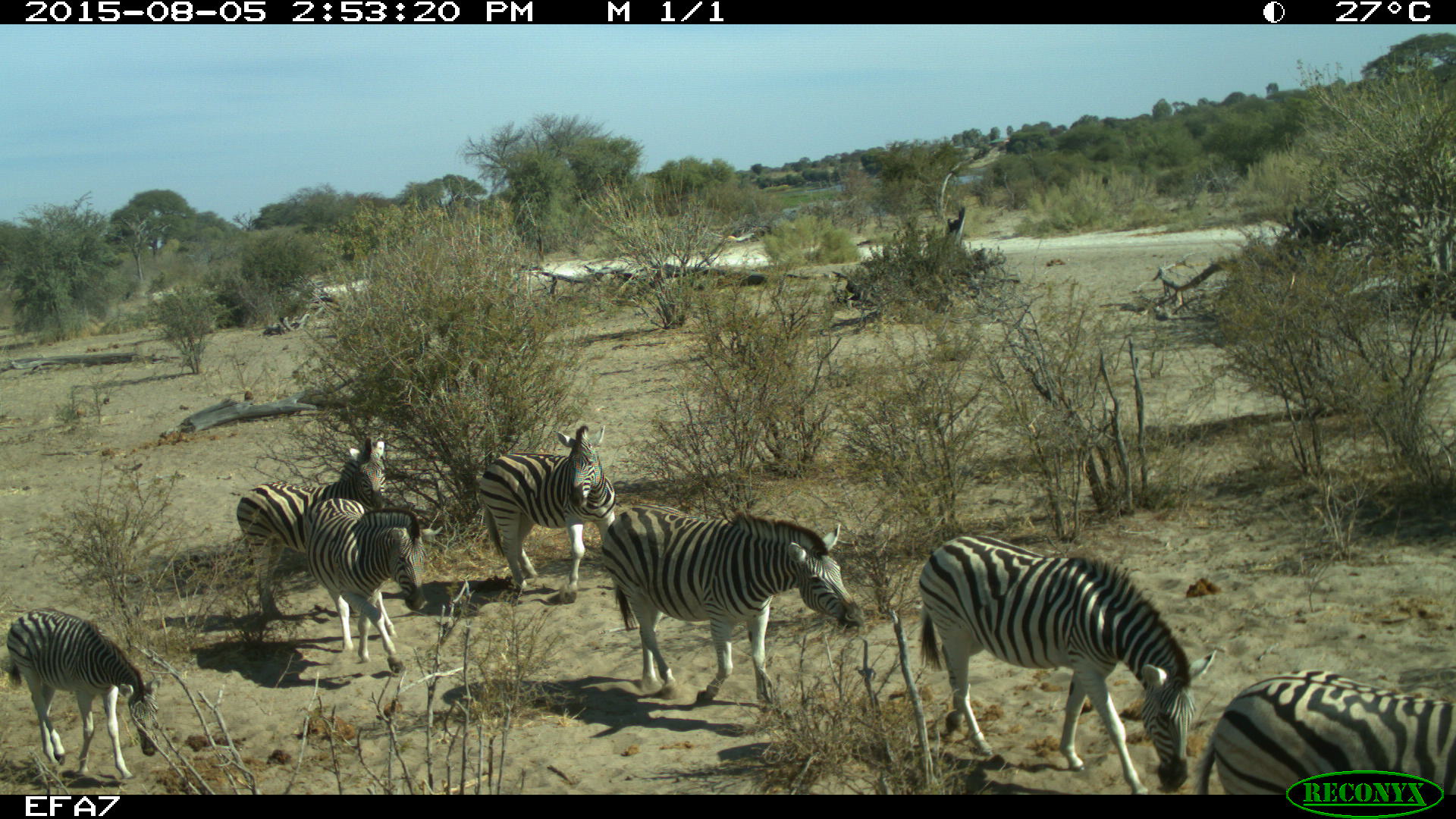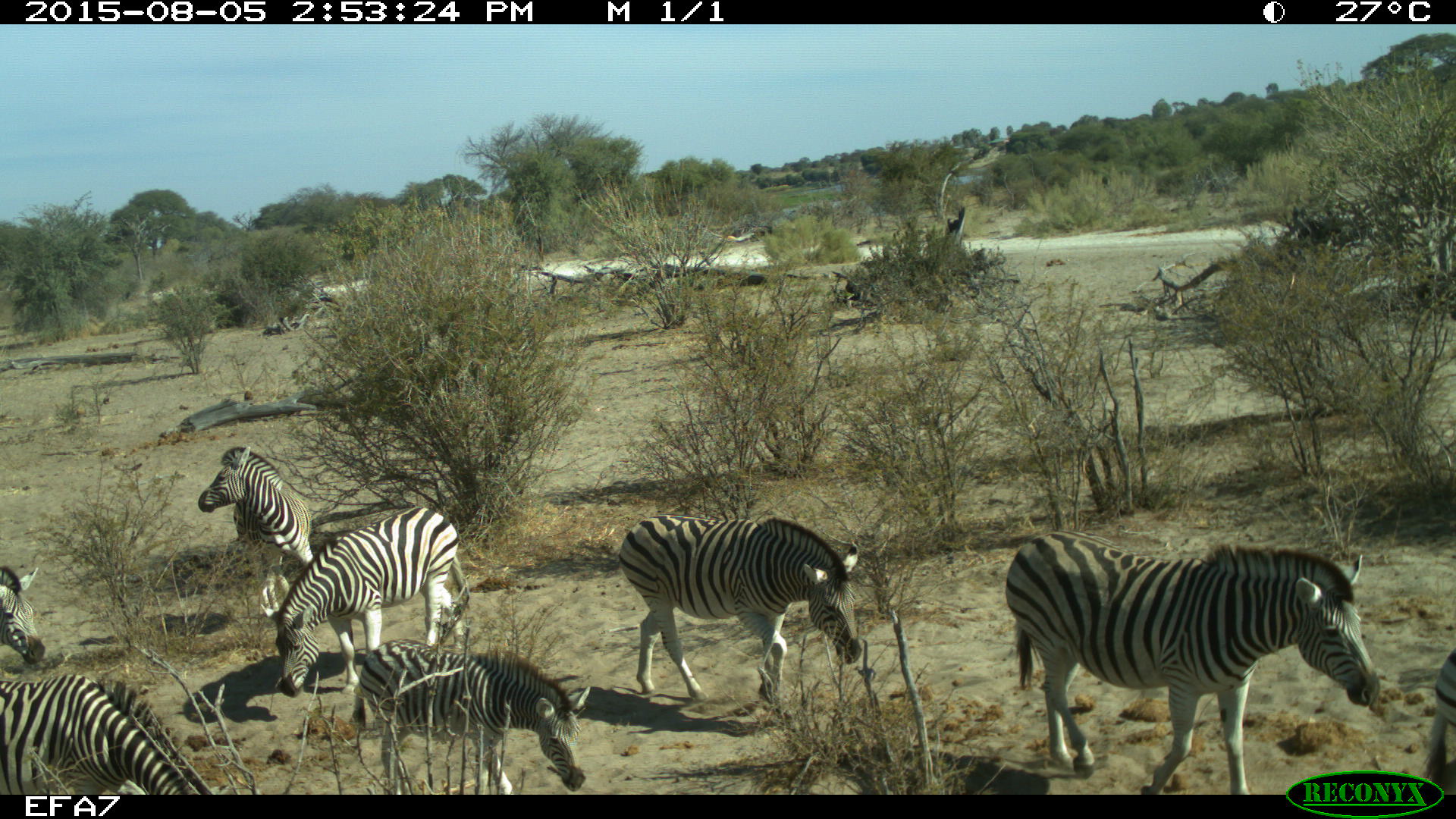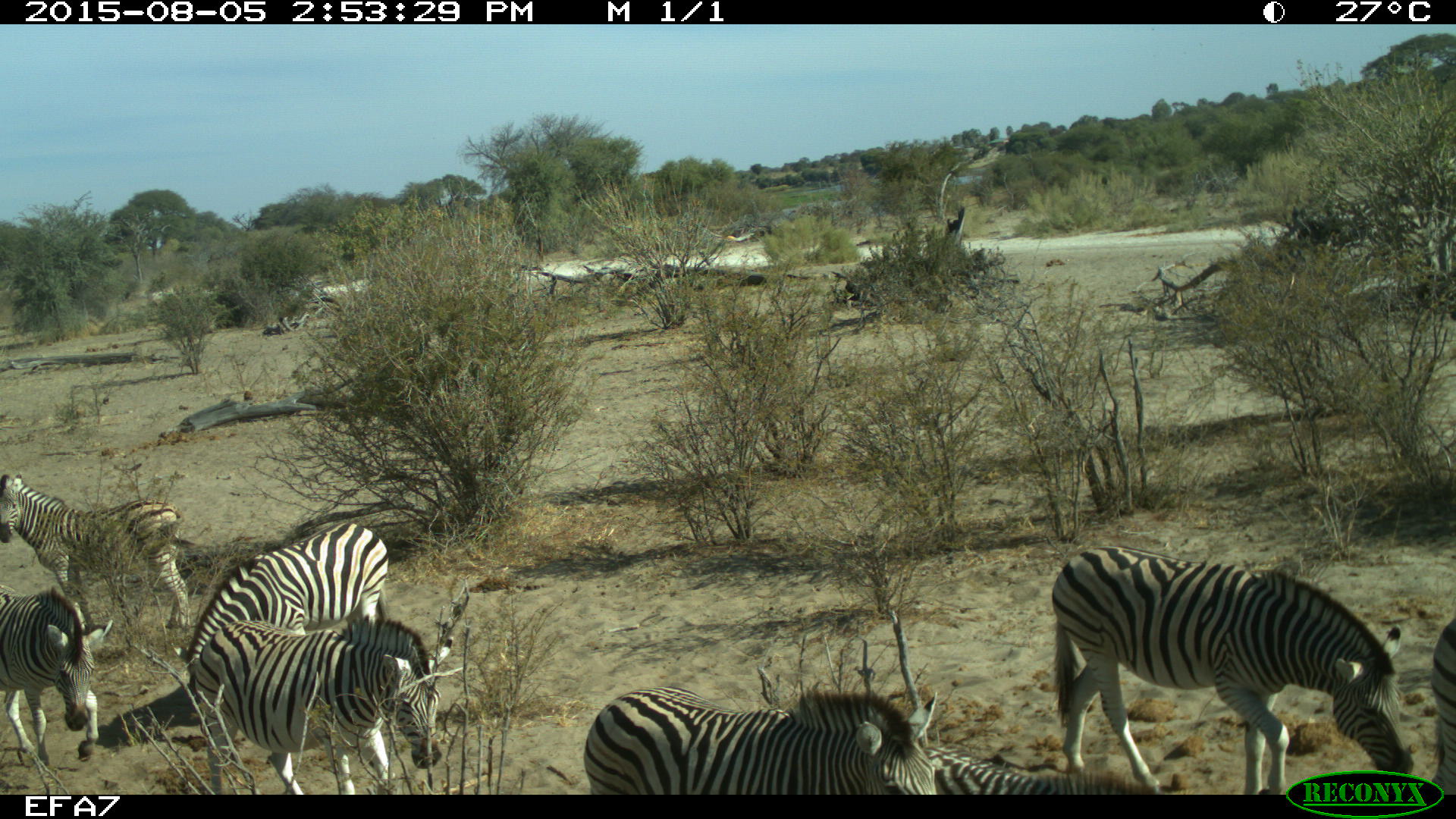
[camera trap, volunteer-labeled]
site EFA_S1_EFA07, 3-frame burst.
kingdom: Animalia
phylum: Chordata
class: Mammalia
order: Perissodactyla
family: Equidae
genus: Equus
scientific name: Equus quagga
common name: plains zebra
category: zebraplains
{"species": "zebraplains (plains zebra) (Equus quagga)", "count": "7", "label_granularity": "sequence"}